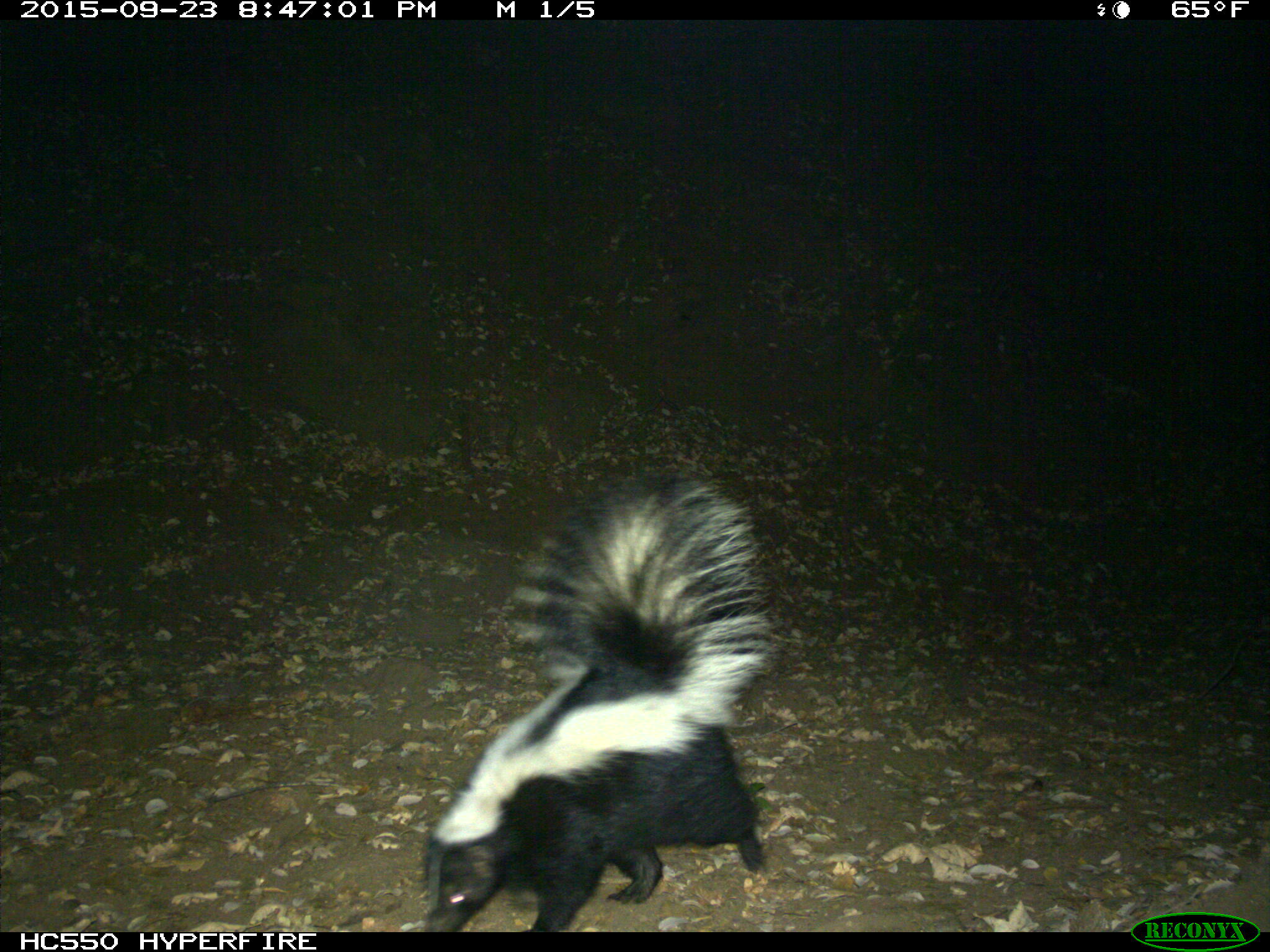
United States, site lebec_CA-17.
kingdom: Animalia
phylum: Chordata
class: Mammalia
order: Carnivora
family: Mephitidae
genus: Mephitis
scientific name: Mephitis mephitis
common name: striped skunk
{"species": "Mephitis mephitis (striped skunk)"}